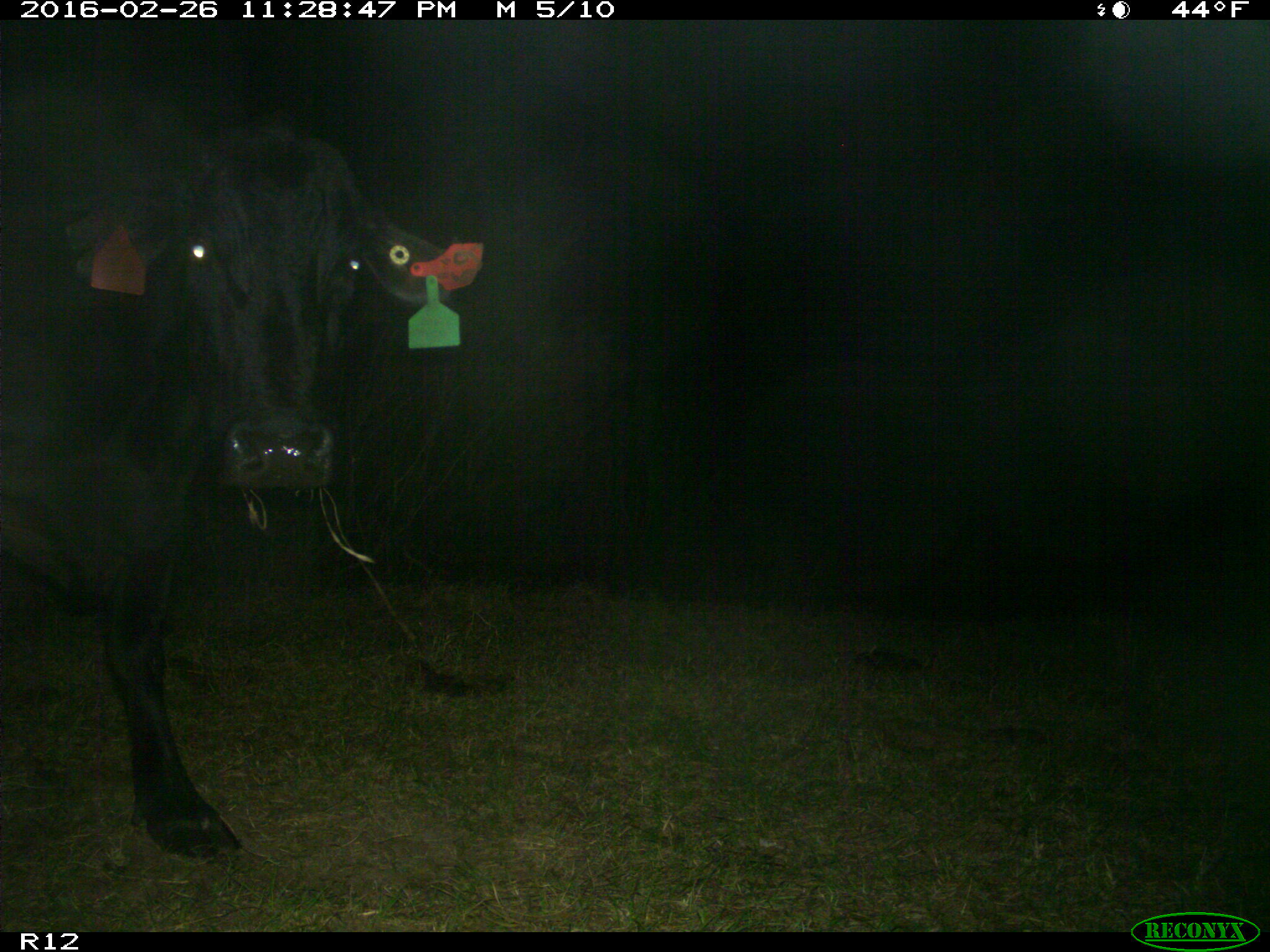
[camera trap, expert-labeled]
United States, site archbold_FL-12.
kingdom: Animalia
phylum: Chordata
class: Mammalia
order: Artiodactyla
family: Bovidae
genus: Bos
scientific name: Bos taurus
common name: domestic cow